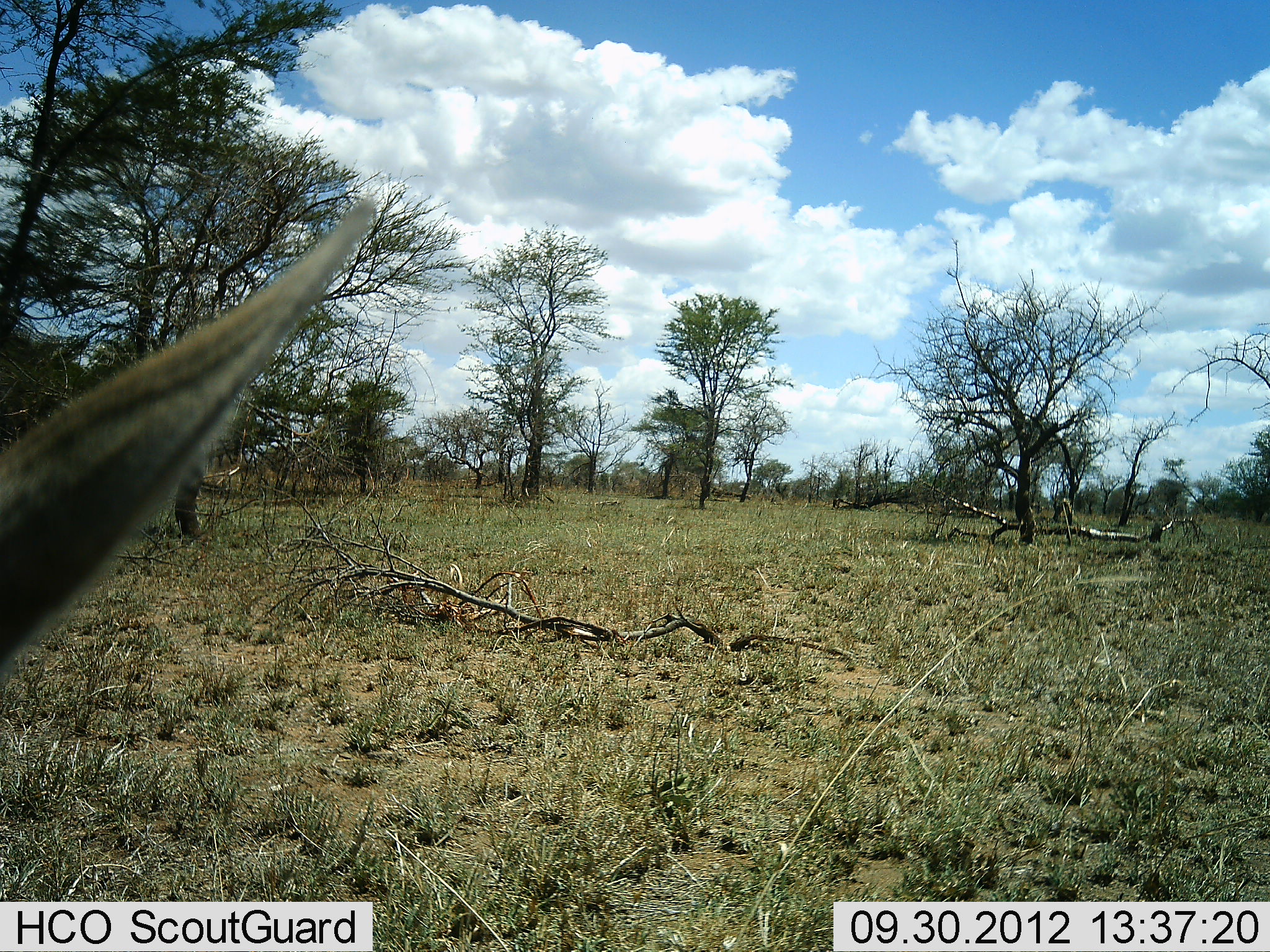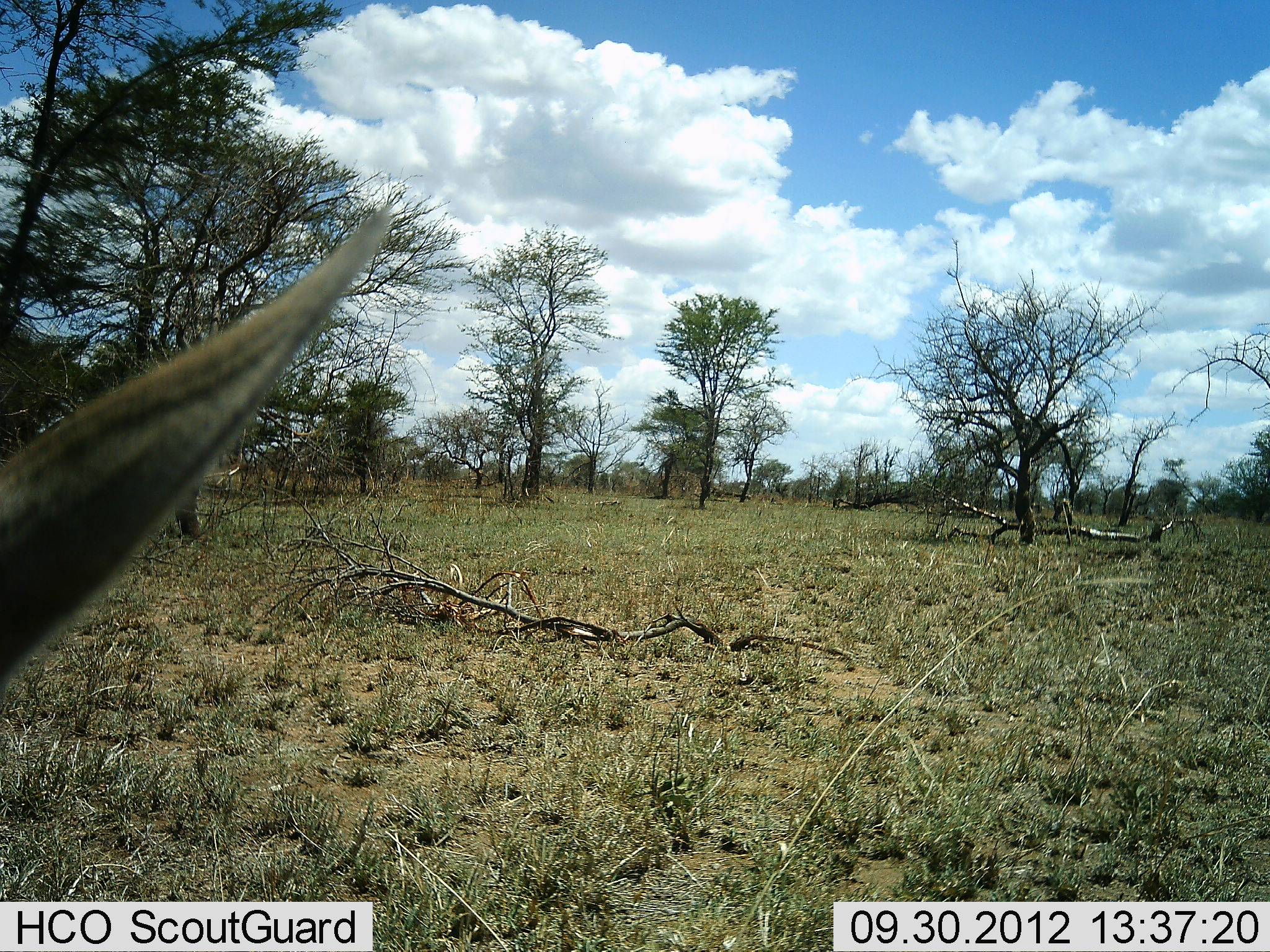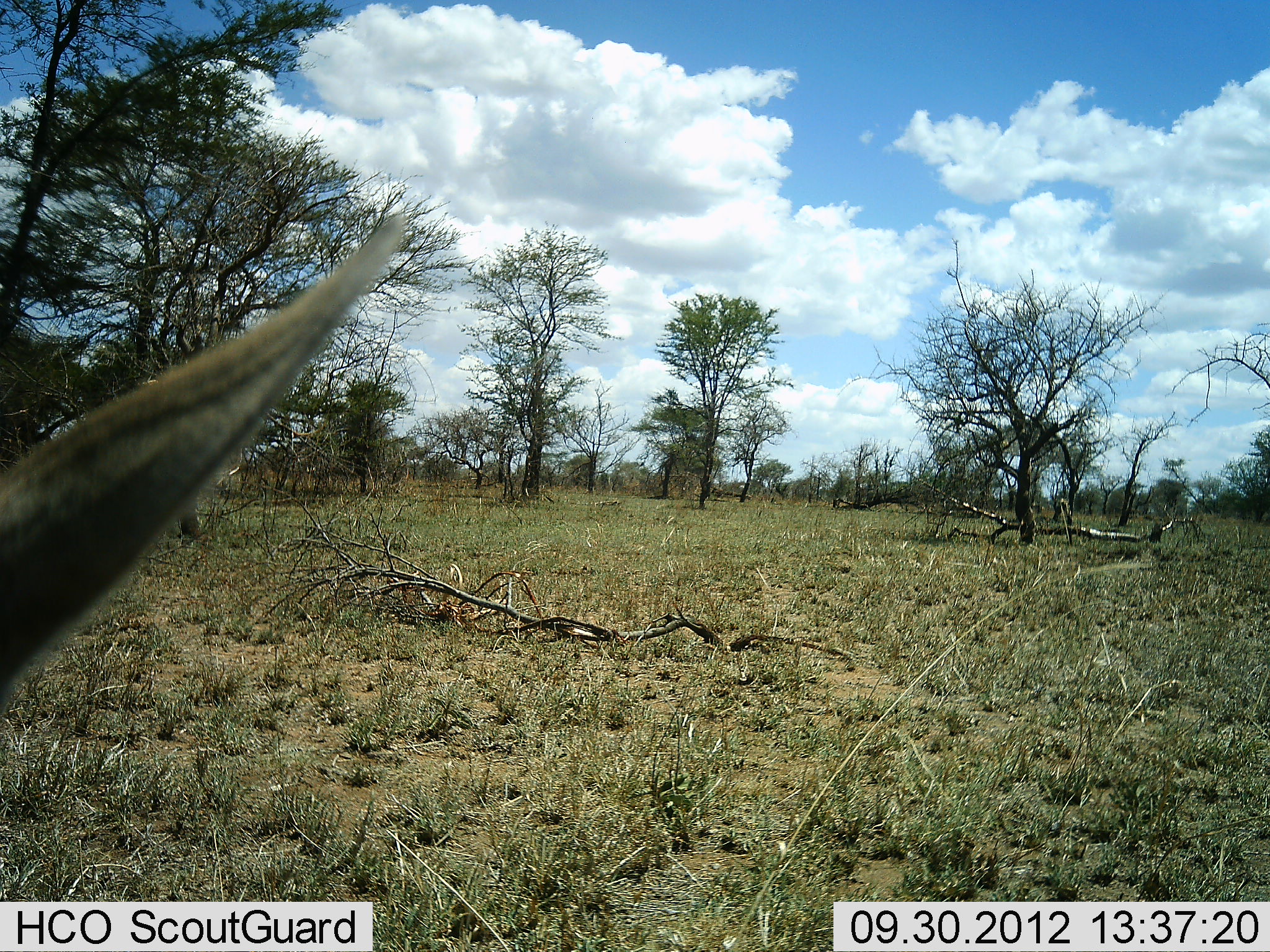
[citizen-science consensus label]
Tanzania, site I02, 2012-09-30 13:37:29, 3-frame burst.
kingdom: Animalia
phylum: Chordata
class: Mammalia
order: Artiodactyla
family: Bovidae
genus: Eudorcas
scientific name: Eudorcas thomsonii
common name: thomson's gazelle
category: gazellethomsons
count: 1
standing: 100%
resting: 0%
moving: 0%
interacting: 0%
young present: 0%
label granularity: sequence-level